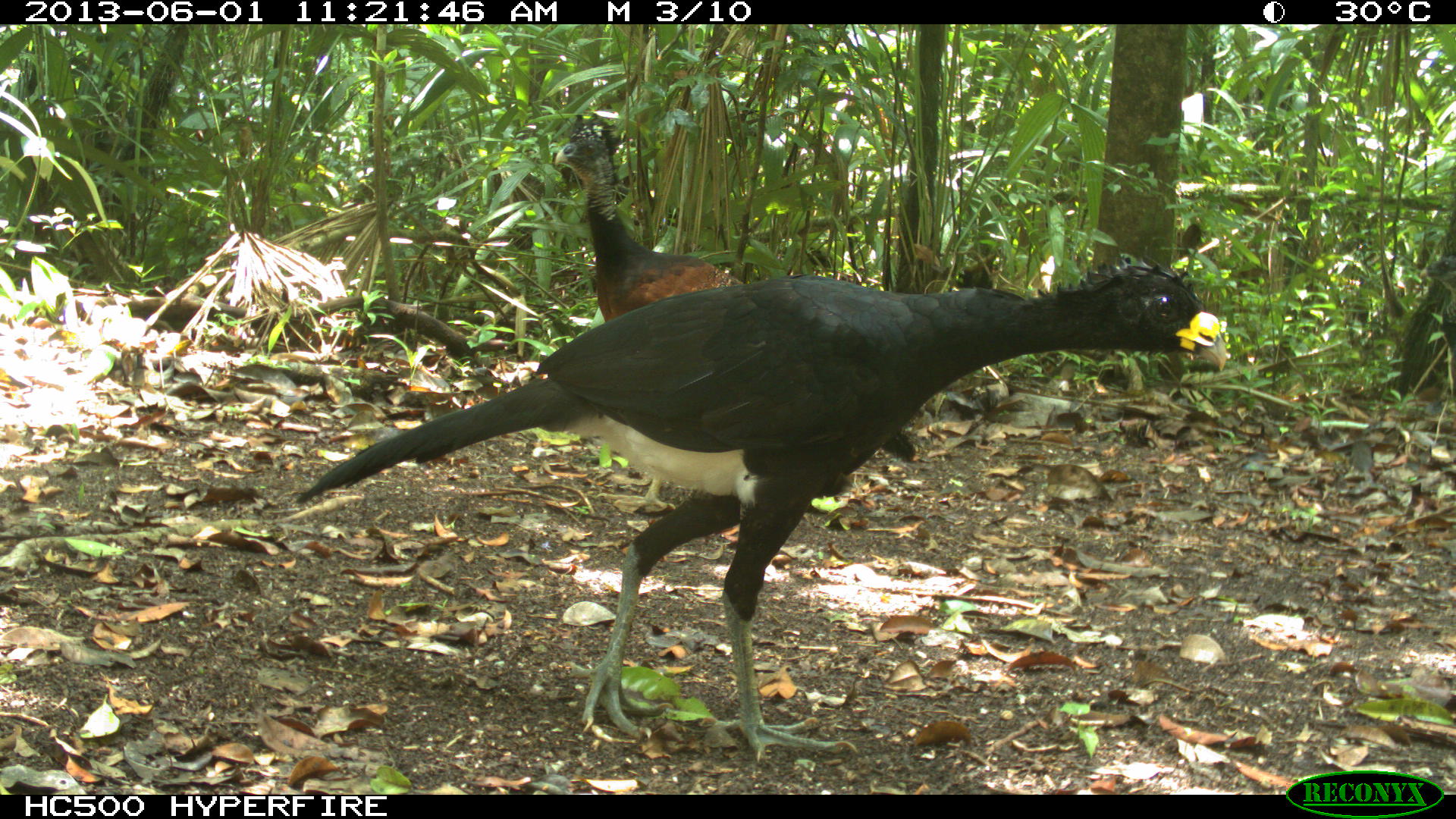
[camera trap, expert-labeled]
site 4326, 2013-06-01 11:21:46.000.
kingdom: Animalia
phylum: Chordata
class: Aves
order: Galliformes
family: Cracidae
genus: Crax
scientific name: Crax rubra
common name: great curassow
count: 4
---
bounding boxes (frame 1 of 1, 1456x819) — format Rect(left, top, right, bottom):
crax rubra: Rect(282, 256, 1230, 763); Rect(549, 106, 921, 513)